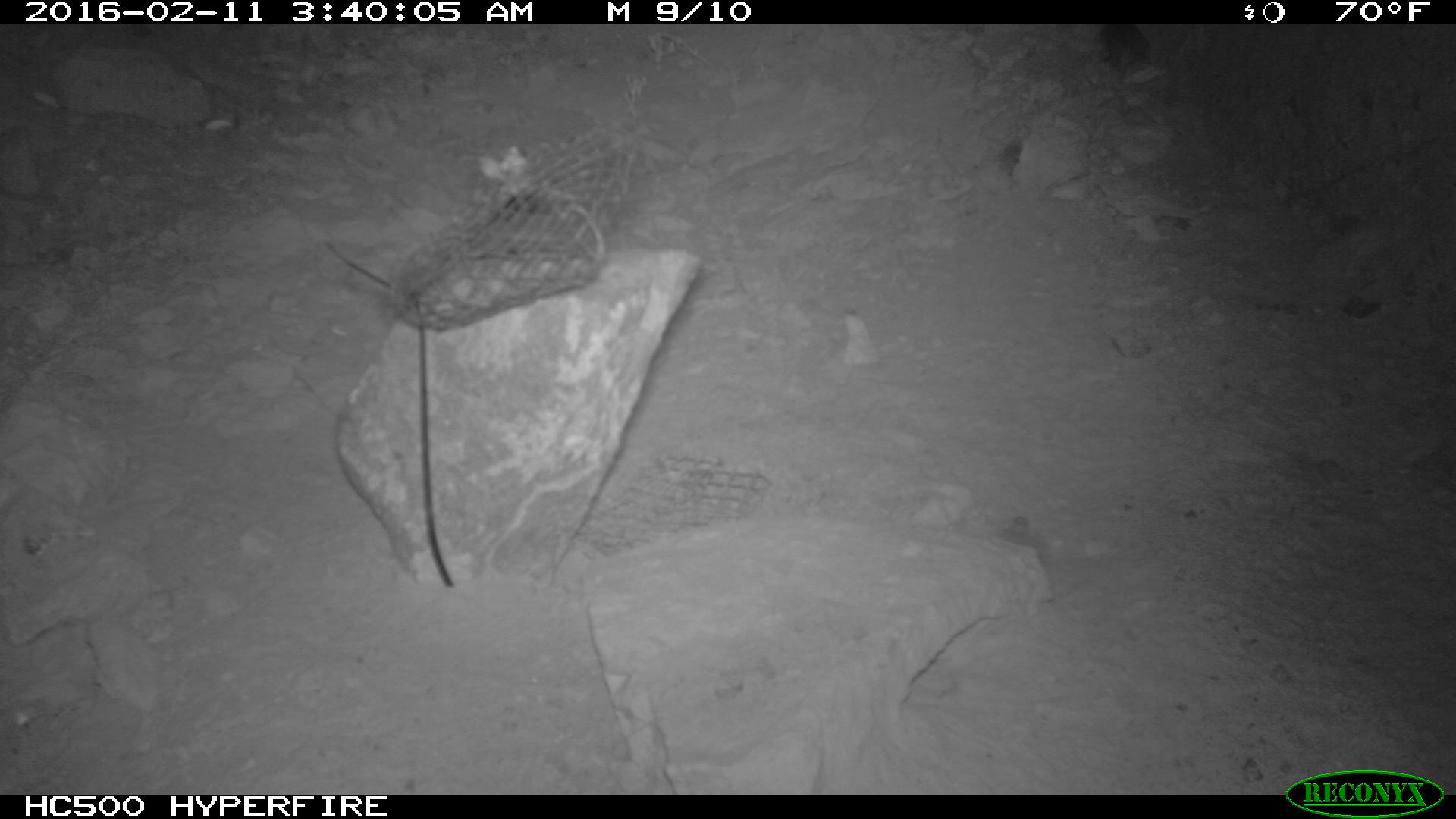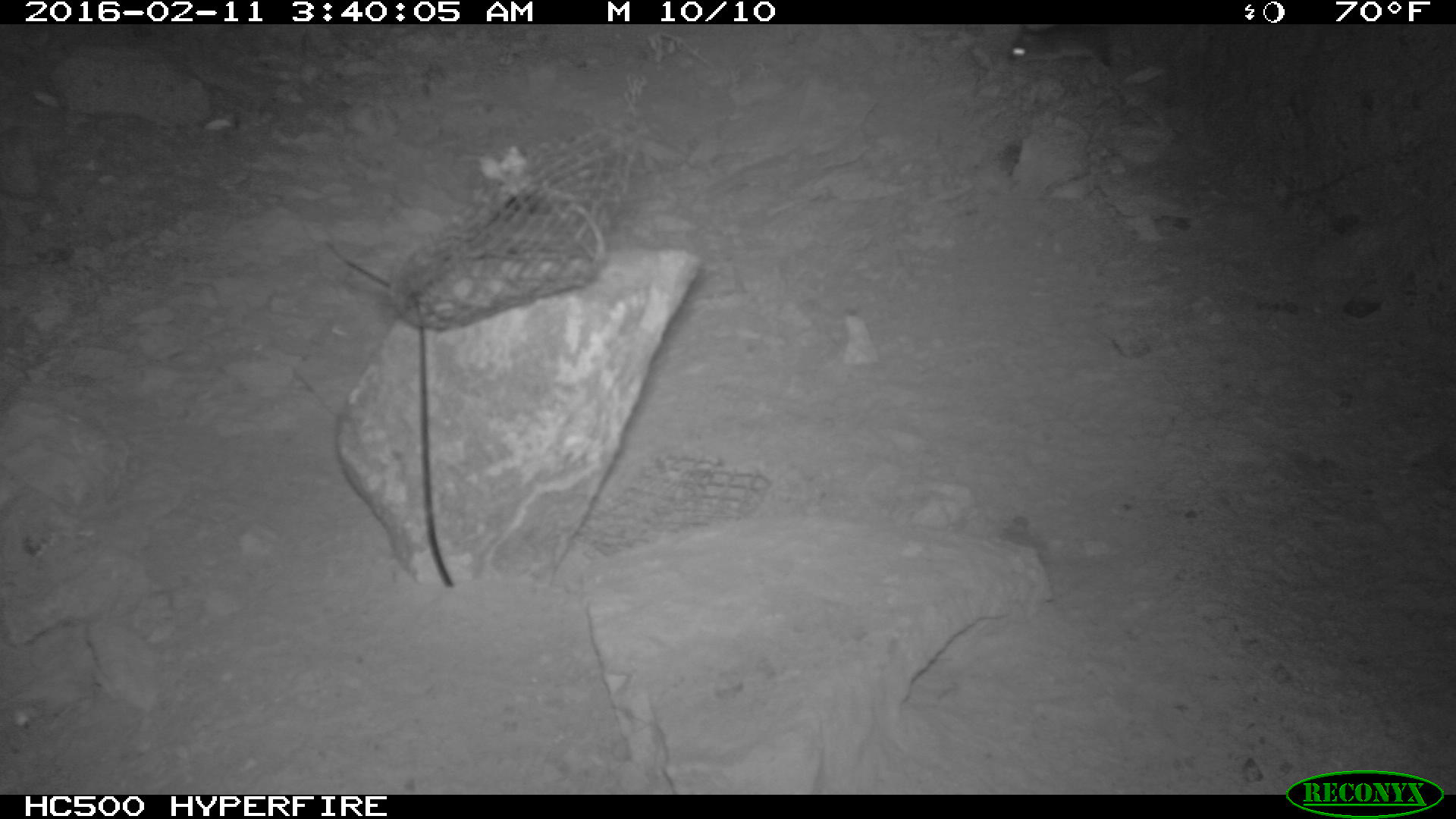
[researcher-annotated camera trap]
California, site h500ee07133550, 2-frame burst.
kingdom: Animalia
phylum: Chordata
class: Mammalia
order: Rodentia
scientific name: Rodentia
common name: rodent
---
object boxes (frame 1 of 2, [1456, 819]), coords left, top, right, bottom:
rodent: 1092, 21, 1152, 80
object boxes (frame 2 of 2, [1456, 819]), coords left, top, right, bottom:
rodent: 1008, 24, 1119, 74